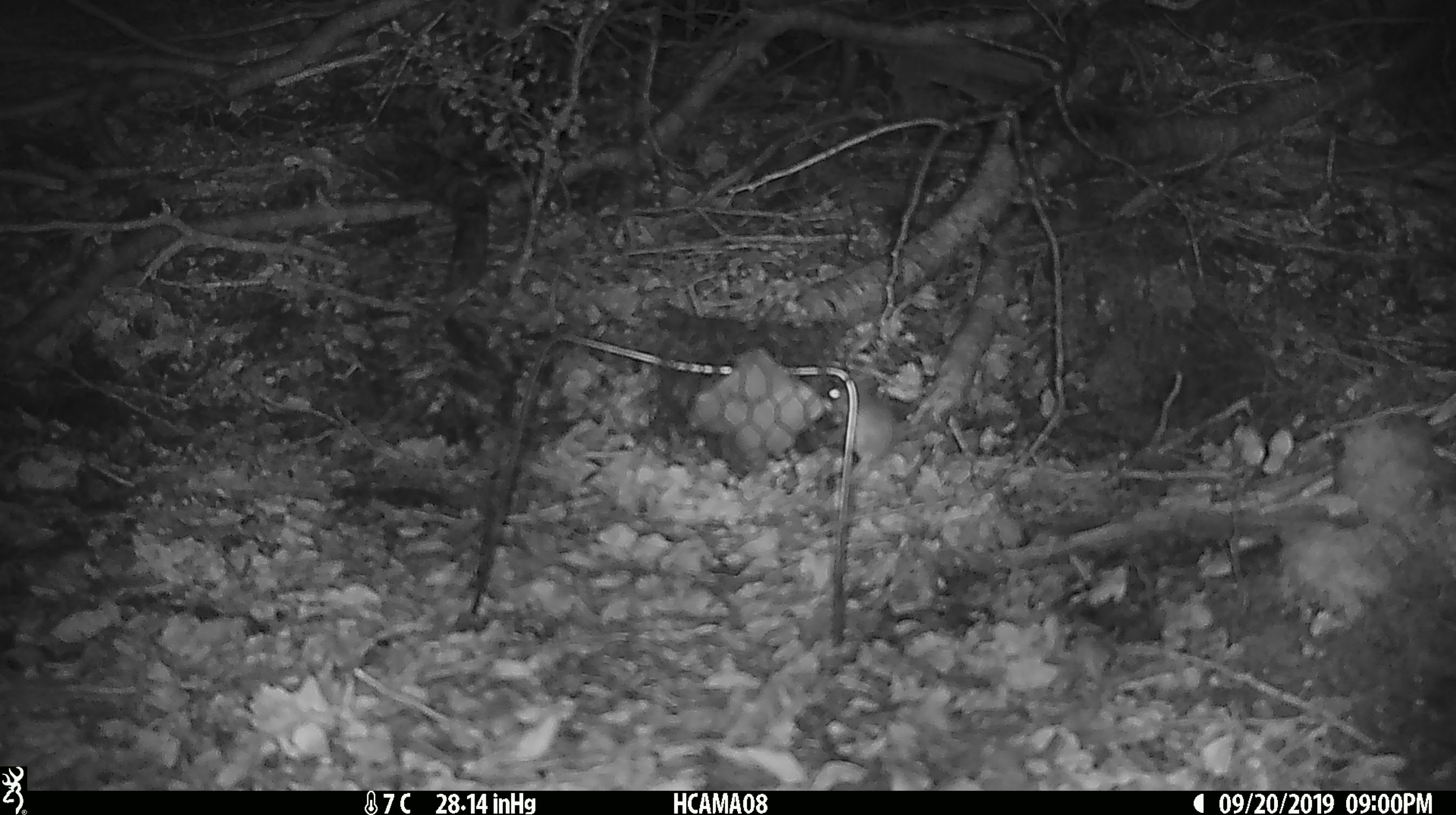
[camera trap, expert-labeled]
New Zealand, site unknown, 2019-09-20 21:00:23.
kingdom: Animalia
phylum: Chordata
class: Mammalia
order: Rodentia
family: Muridae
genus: Mus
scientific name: Mus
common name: mouse